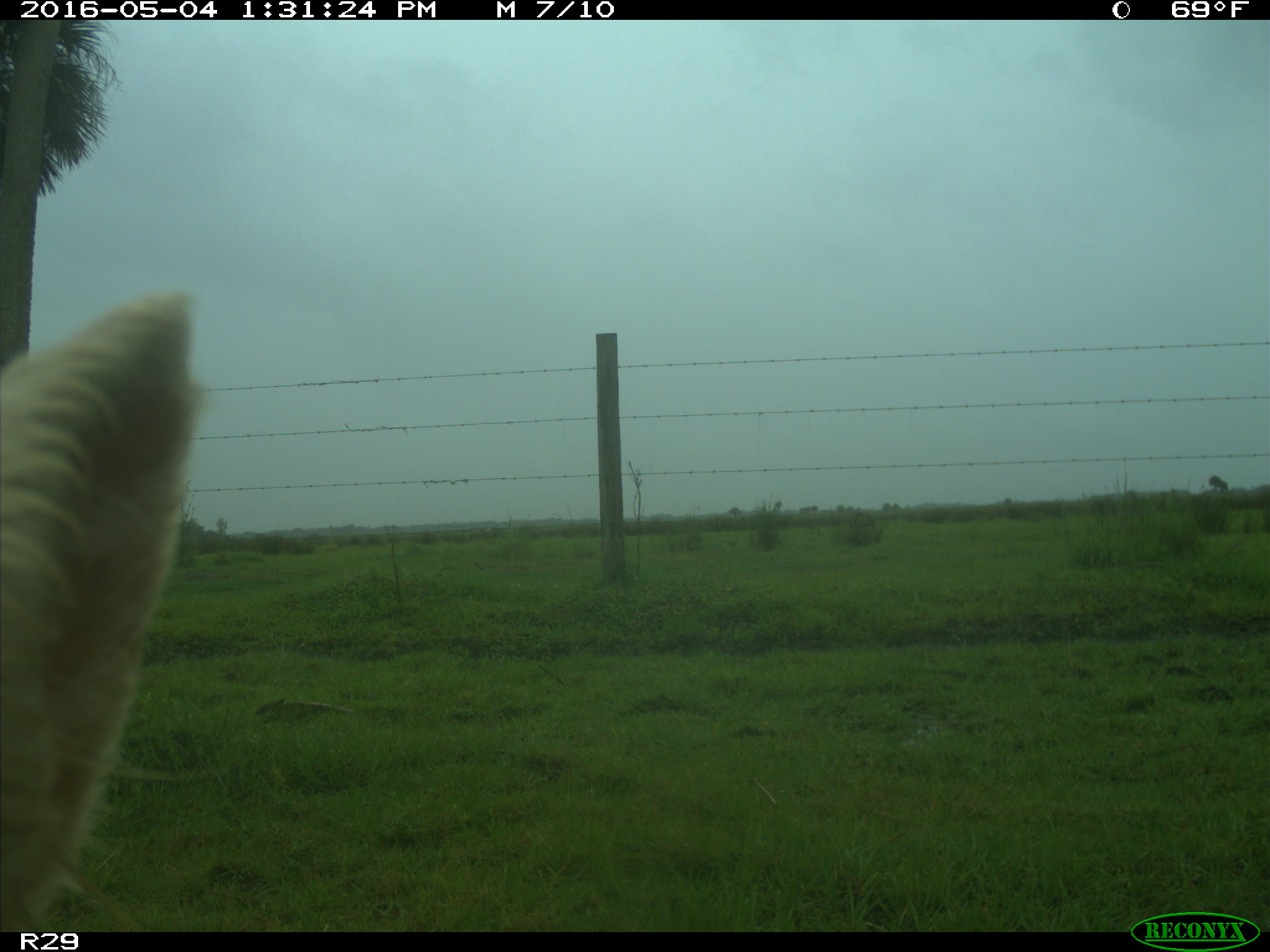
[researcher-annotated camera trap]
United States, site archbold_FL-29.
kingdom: Animalia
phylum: Chordata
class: Mammalia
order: Artiodactyla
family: Bovidae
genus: Bos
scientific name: Bos taurus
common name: domestic cow